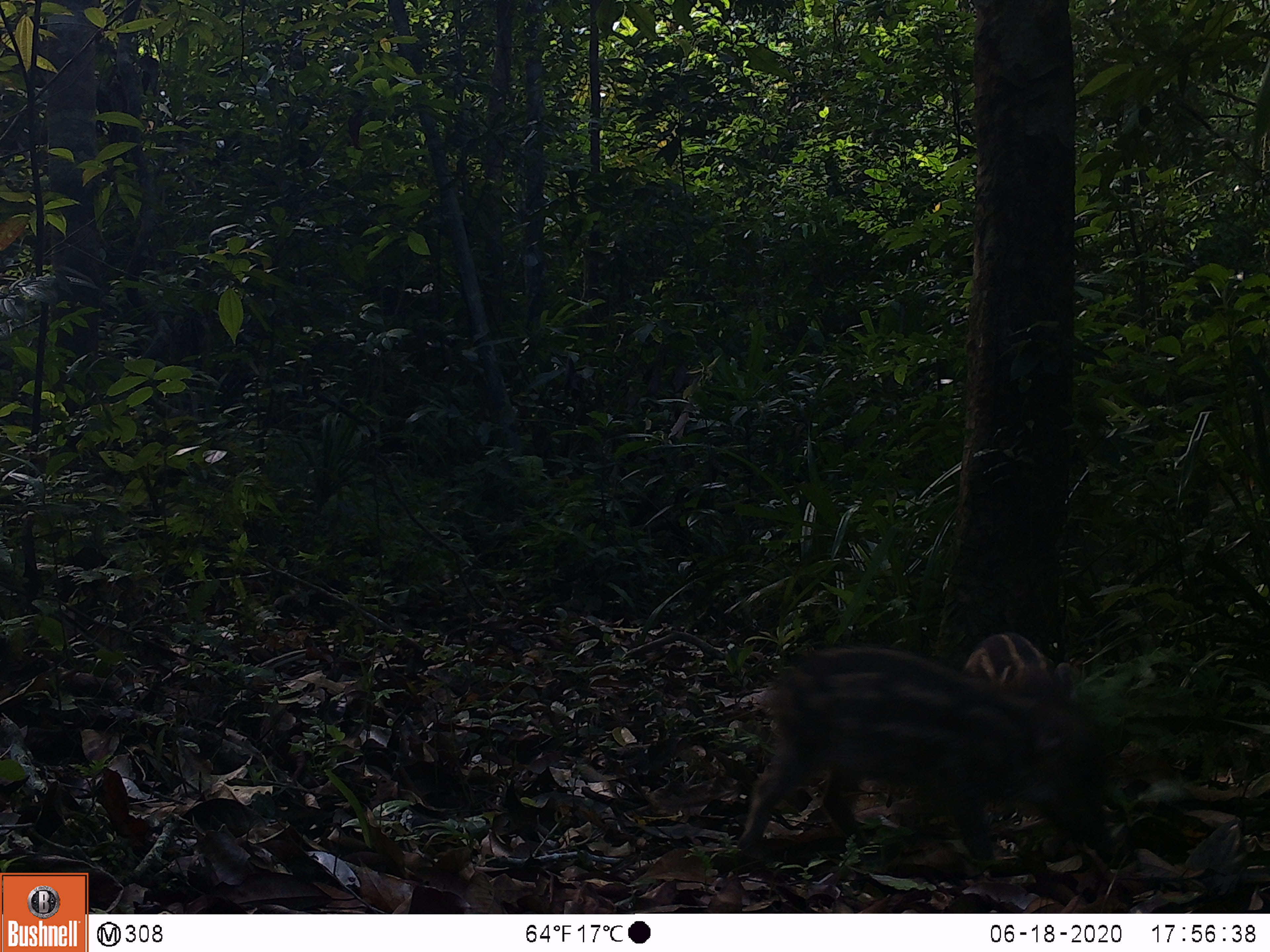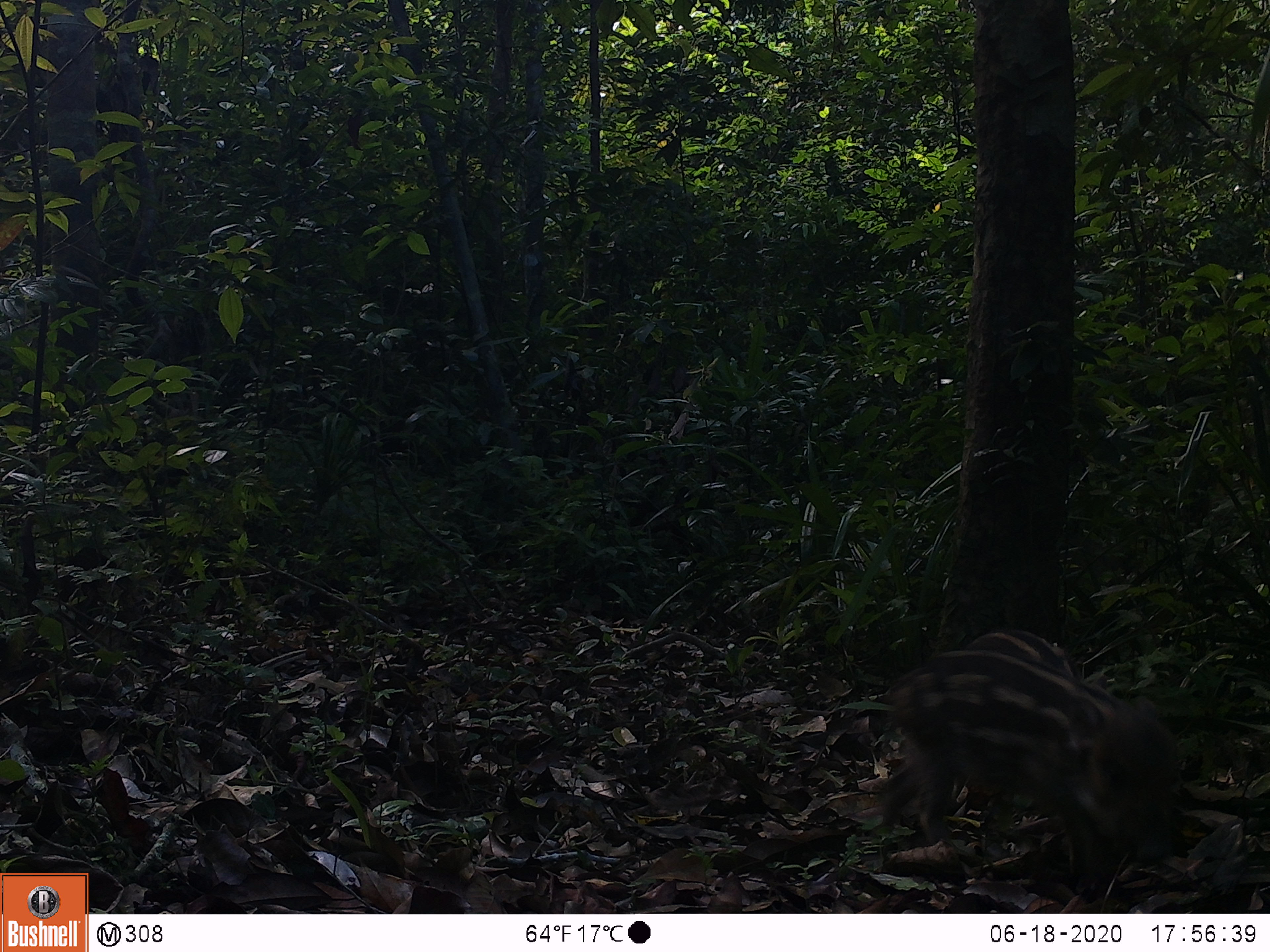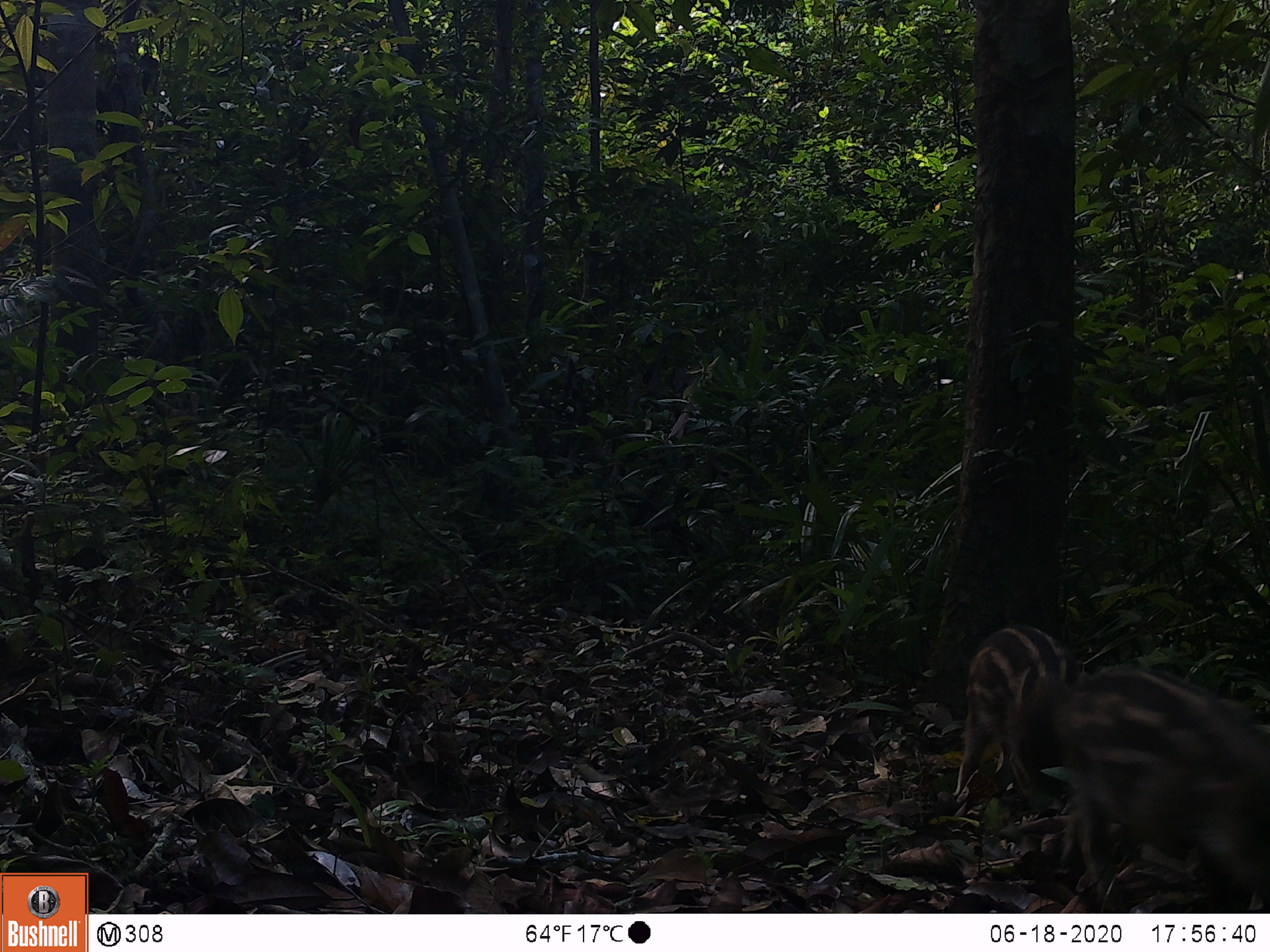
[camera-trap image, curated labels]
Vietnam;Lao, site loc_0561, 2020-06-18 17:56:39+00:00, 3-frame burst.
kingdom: Animalia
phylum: Chordata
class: Mammalia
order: Artiodactyla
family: Suidae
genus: Sus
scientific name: Sus scrofa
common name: eurasian wild pig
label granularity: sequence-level